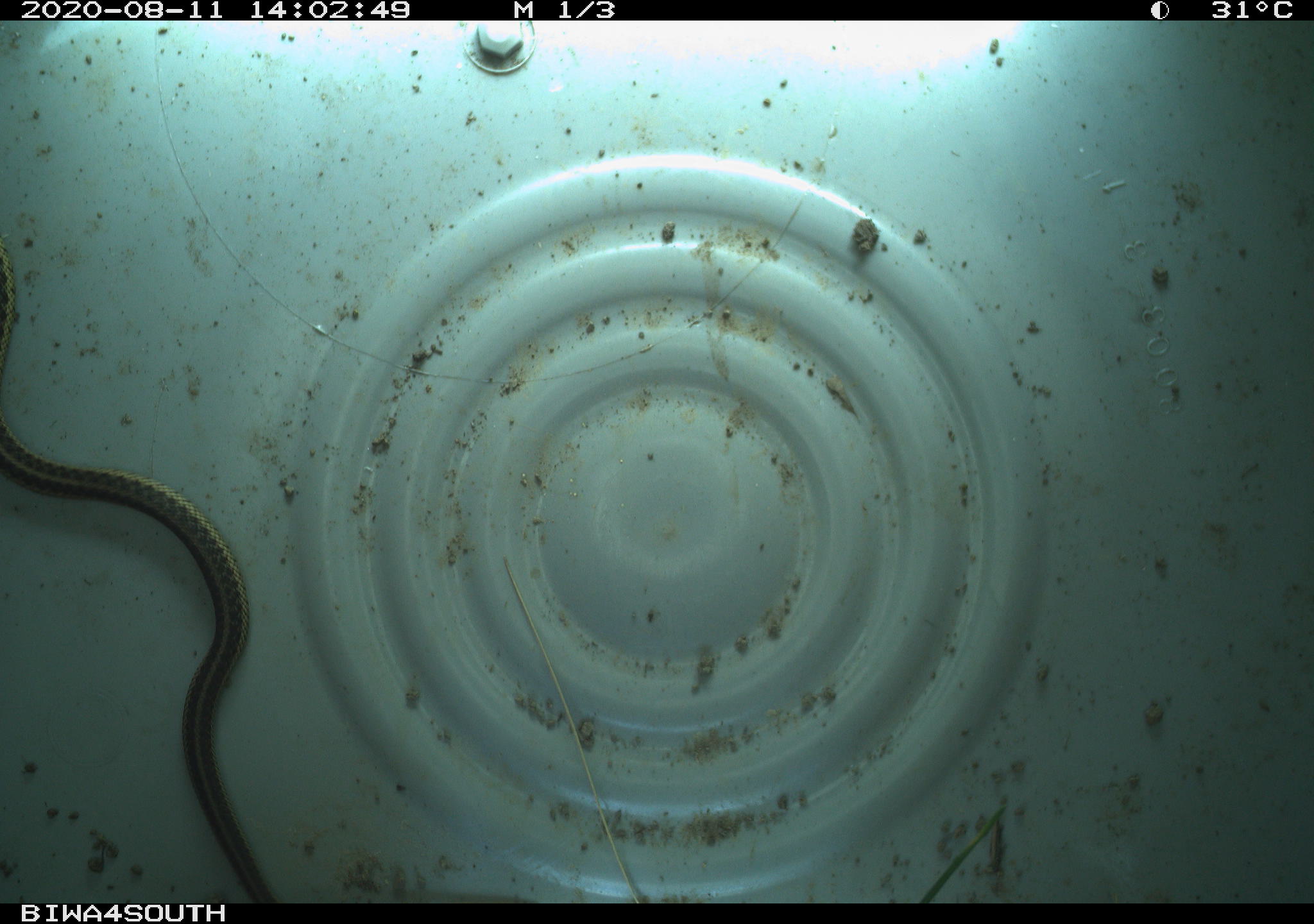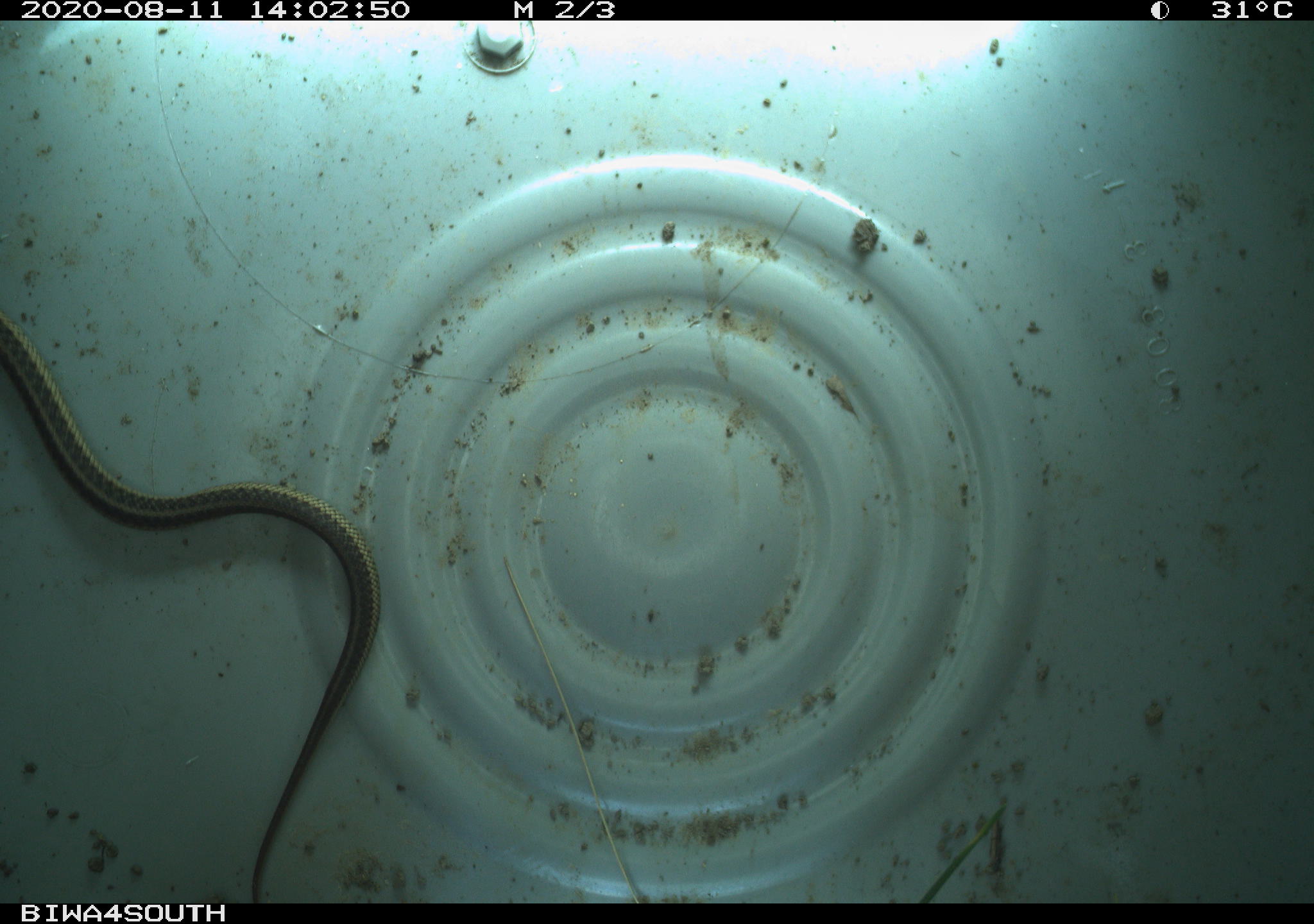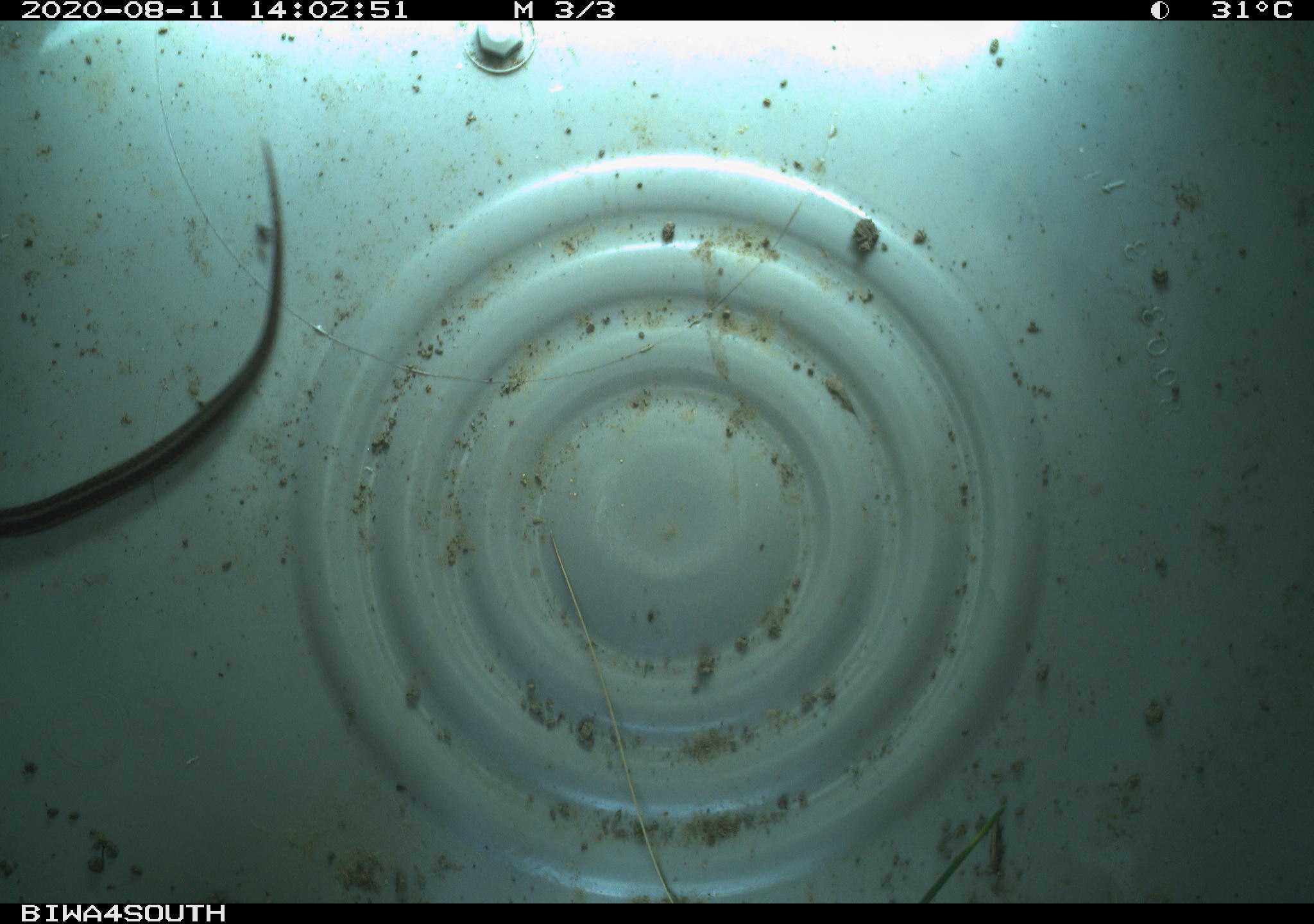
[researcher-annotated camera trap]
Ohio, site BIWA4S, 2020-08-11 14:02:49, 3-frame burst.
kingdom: Animalia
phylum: Chordata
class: Reptilia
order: Squamata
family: Colubridae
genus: Thamnophis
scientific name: Thamnophis sirtalis sirtalis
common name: eastern gartersnake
Eastern gartersnake (Thamnophis sirtalis sirtalis).